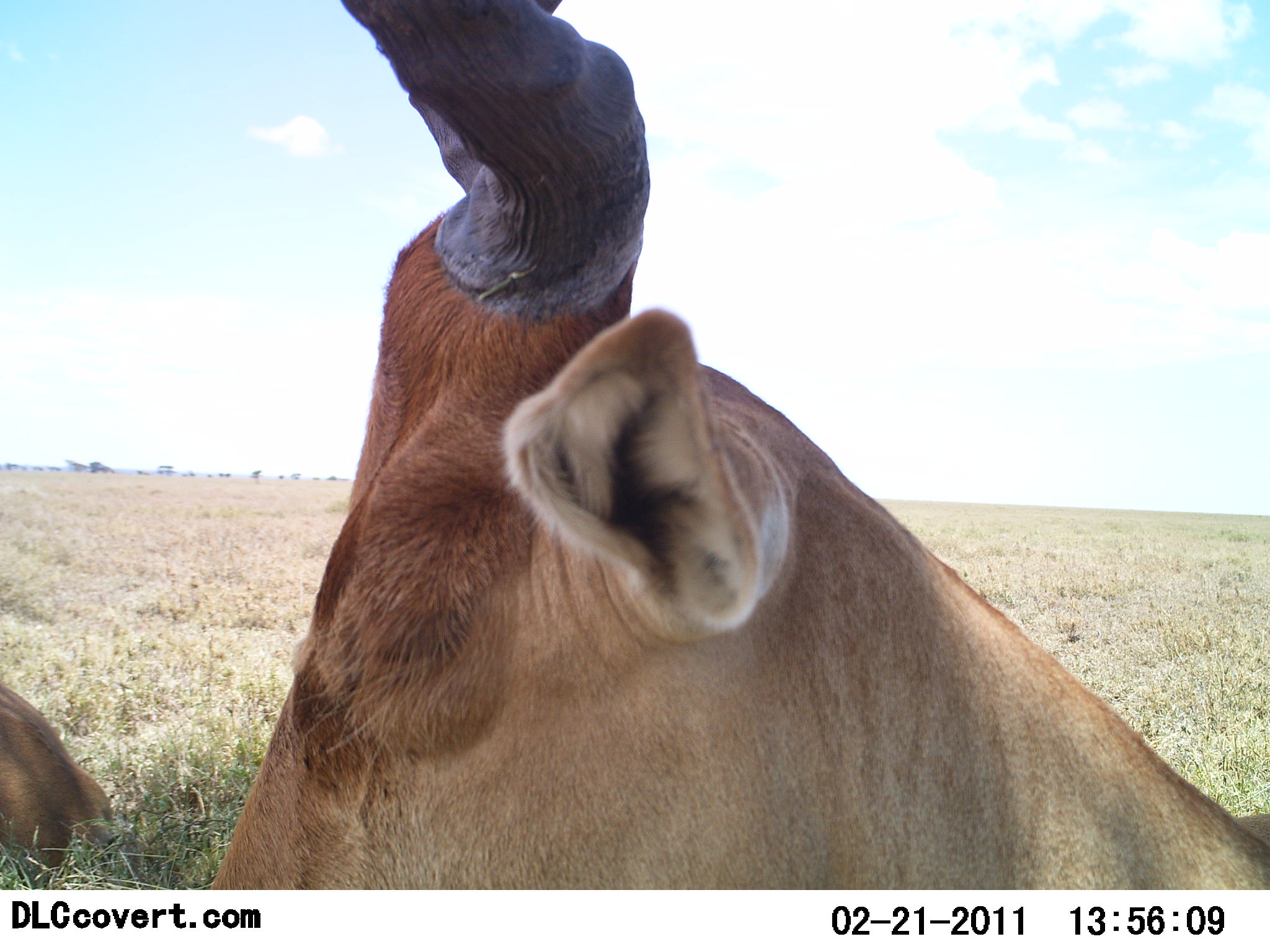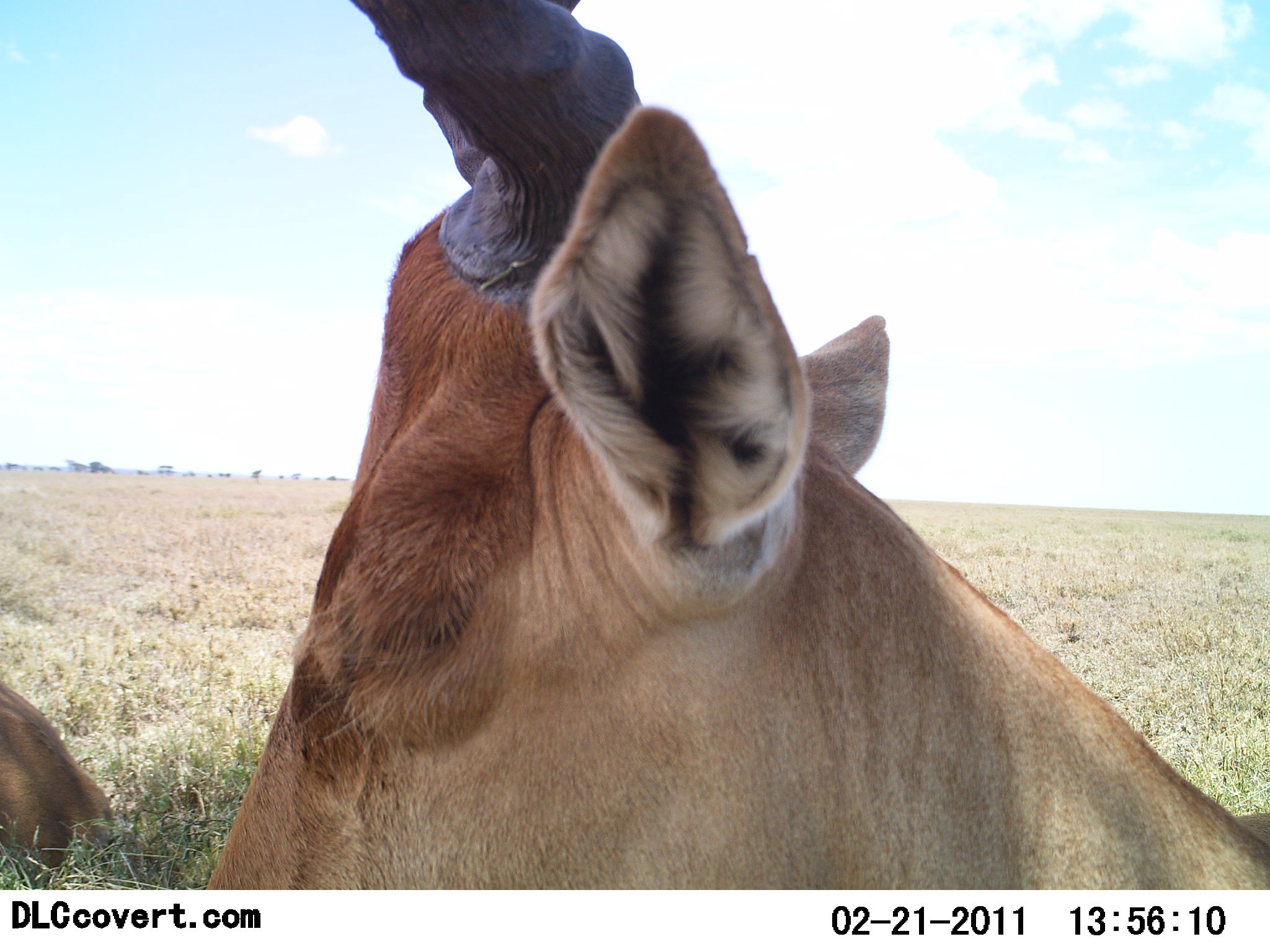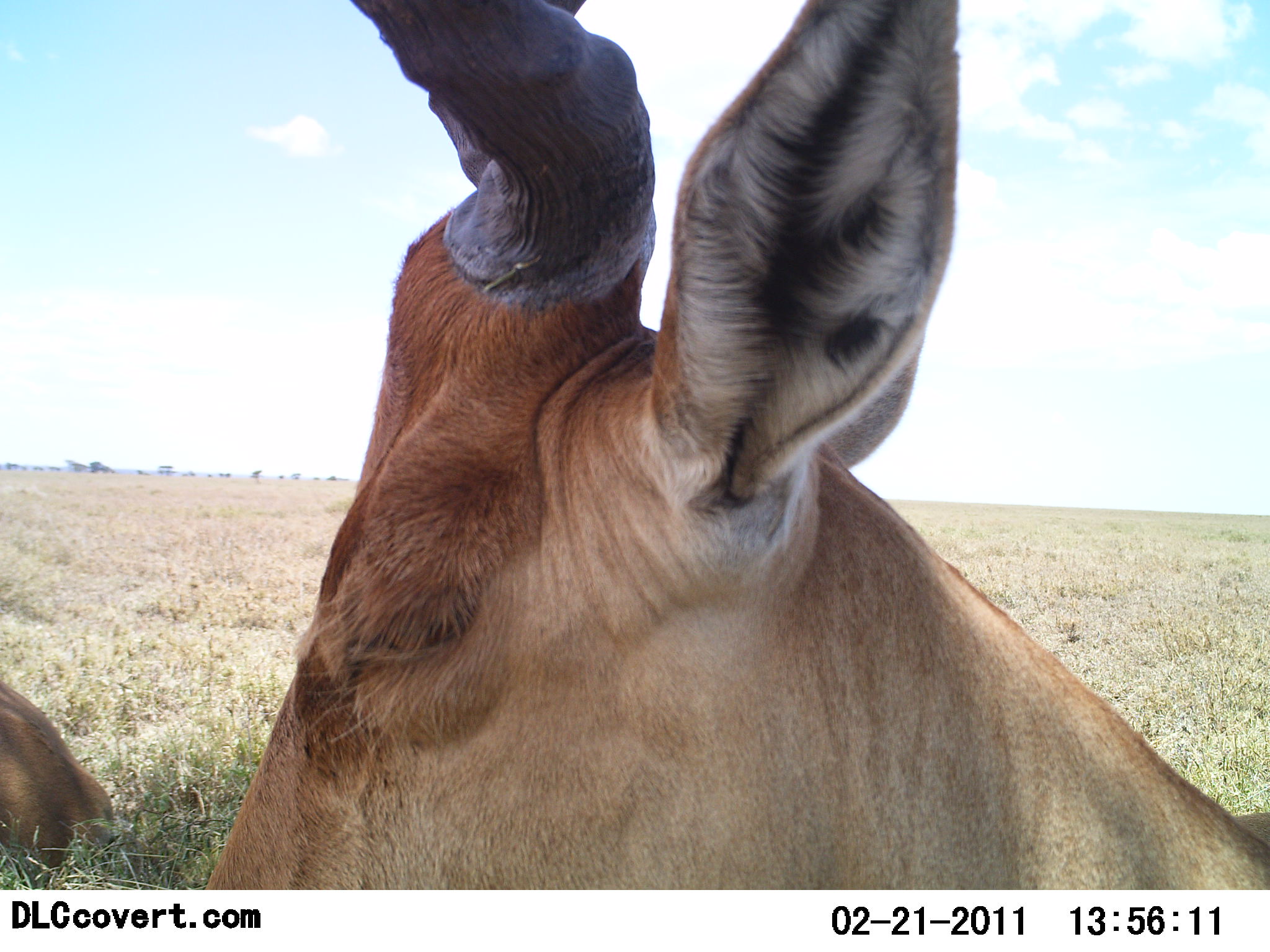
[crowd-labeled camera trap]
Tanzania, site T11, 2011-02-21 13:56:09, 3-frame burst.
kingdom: Animalia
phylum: Chordata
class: Mammalia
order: Artiodactyla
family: Bovidae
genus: Alcelaphus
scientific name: Alcelaphus buselaphus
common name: hartebeest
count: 2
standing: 27%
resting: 73%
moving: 9%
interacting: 0%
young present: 9%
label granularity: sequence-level